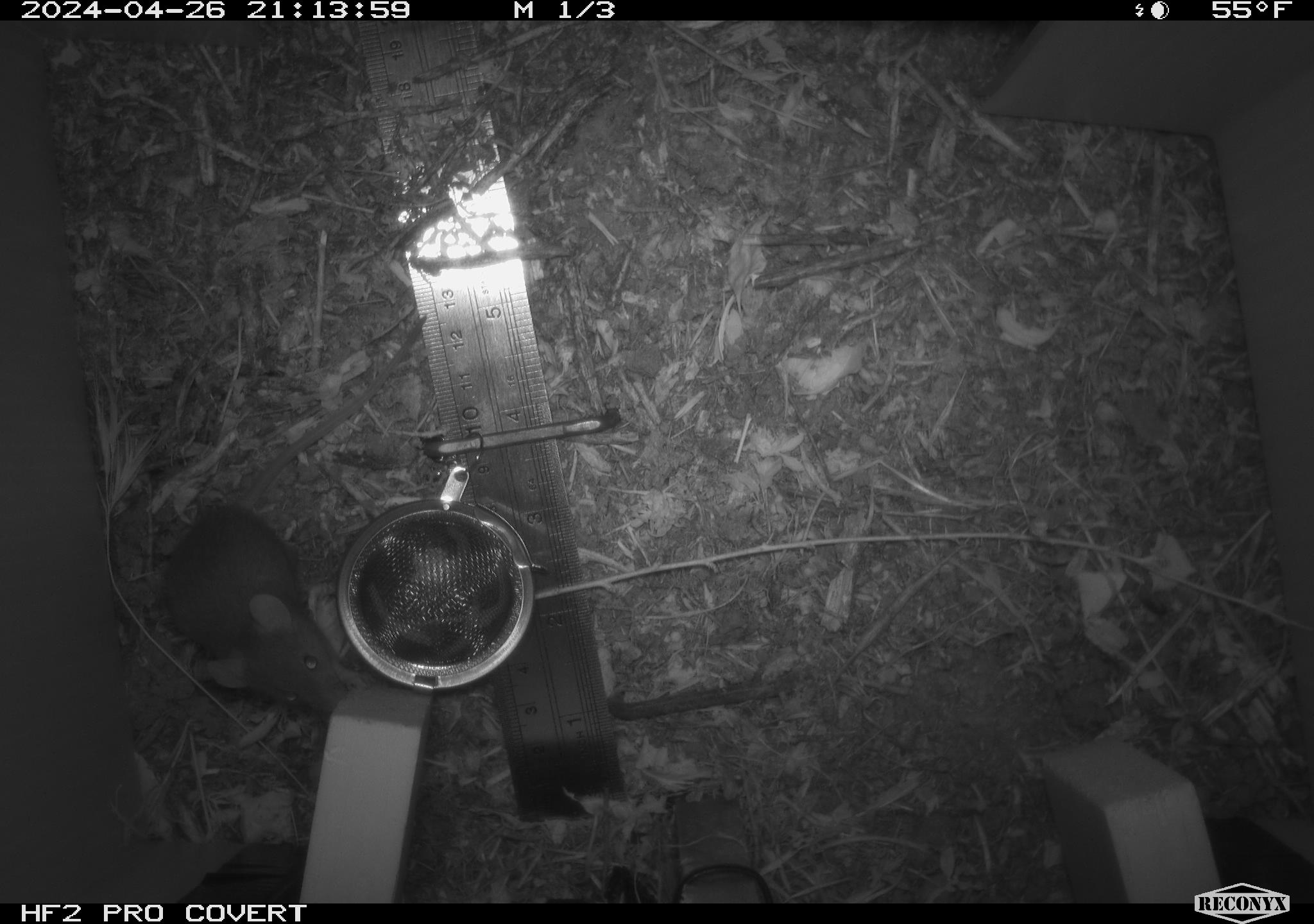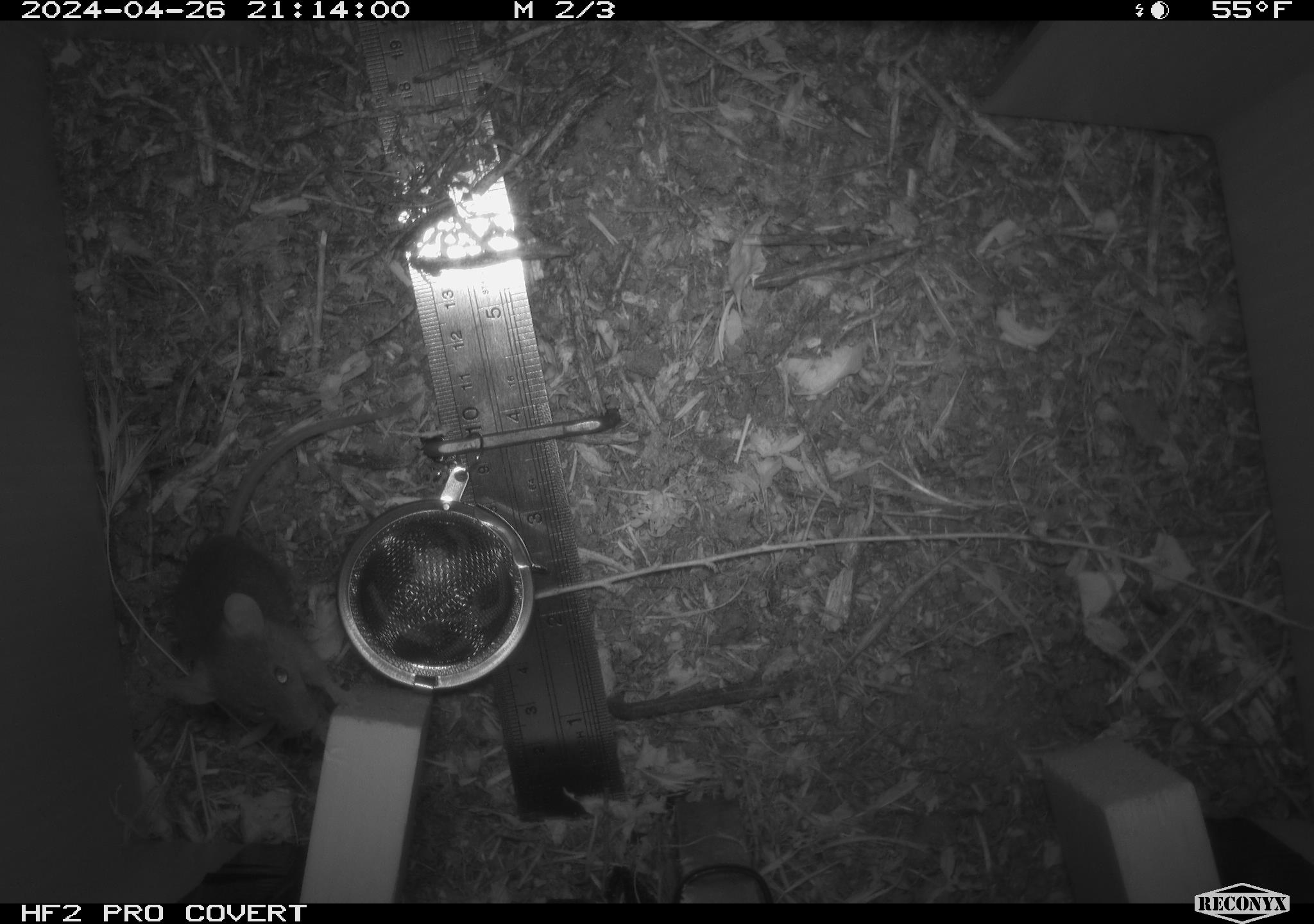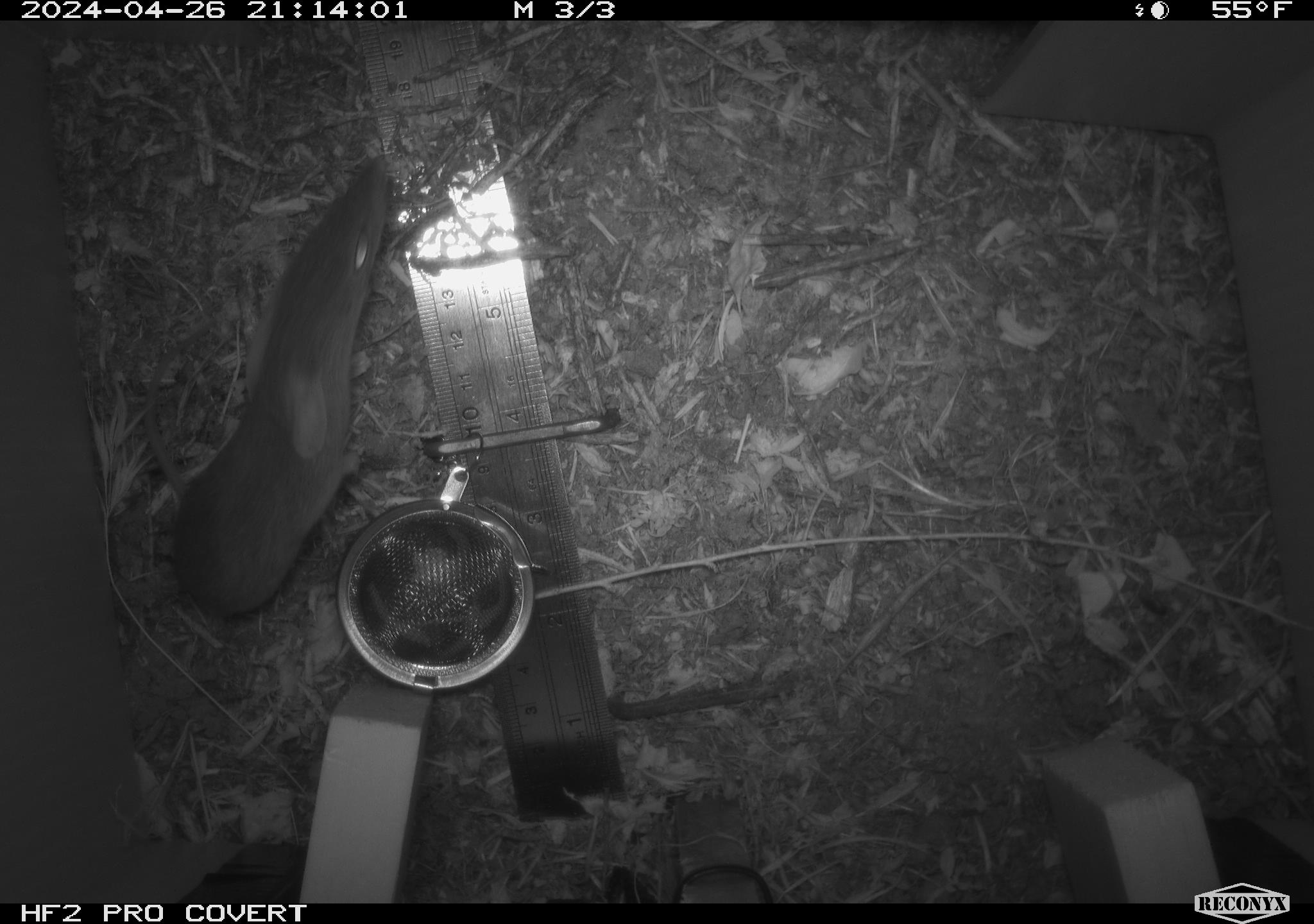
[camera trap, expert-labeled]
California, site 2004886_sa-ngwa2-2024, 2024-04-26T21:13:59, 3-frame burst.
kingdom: Animalia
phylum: Chordata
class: Mammalia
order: Rodentia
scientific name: Rodentia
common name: mouse species